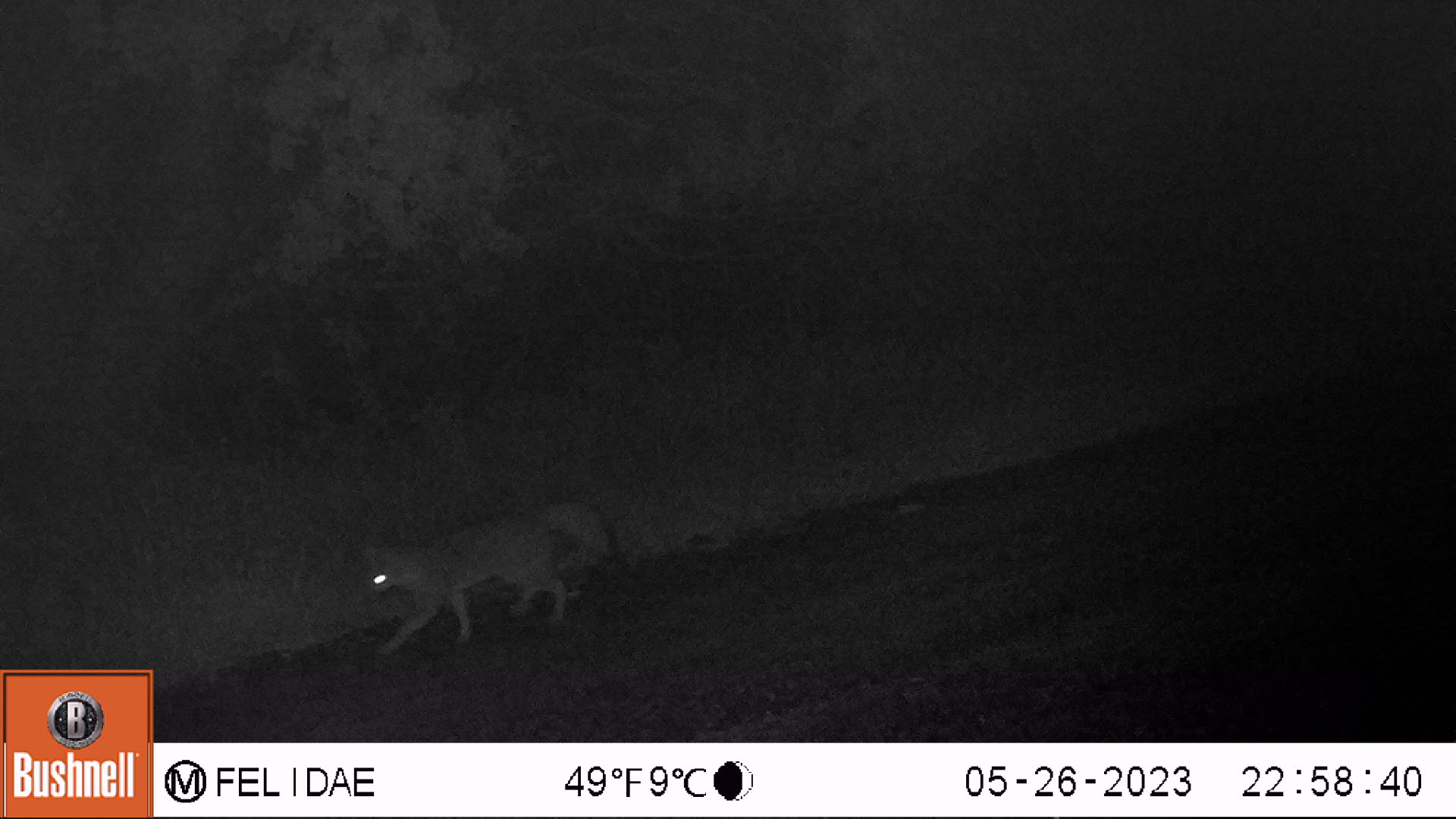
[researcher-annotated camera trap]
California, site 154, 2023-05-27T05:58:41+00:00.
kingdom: Animalia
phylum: Chordata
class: Mammalia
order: Carnivora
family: Canidae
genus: Urocyon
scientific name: Urocyon cinereoargenteus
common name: gray fox